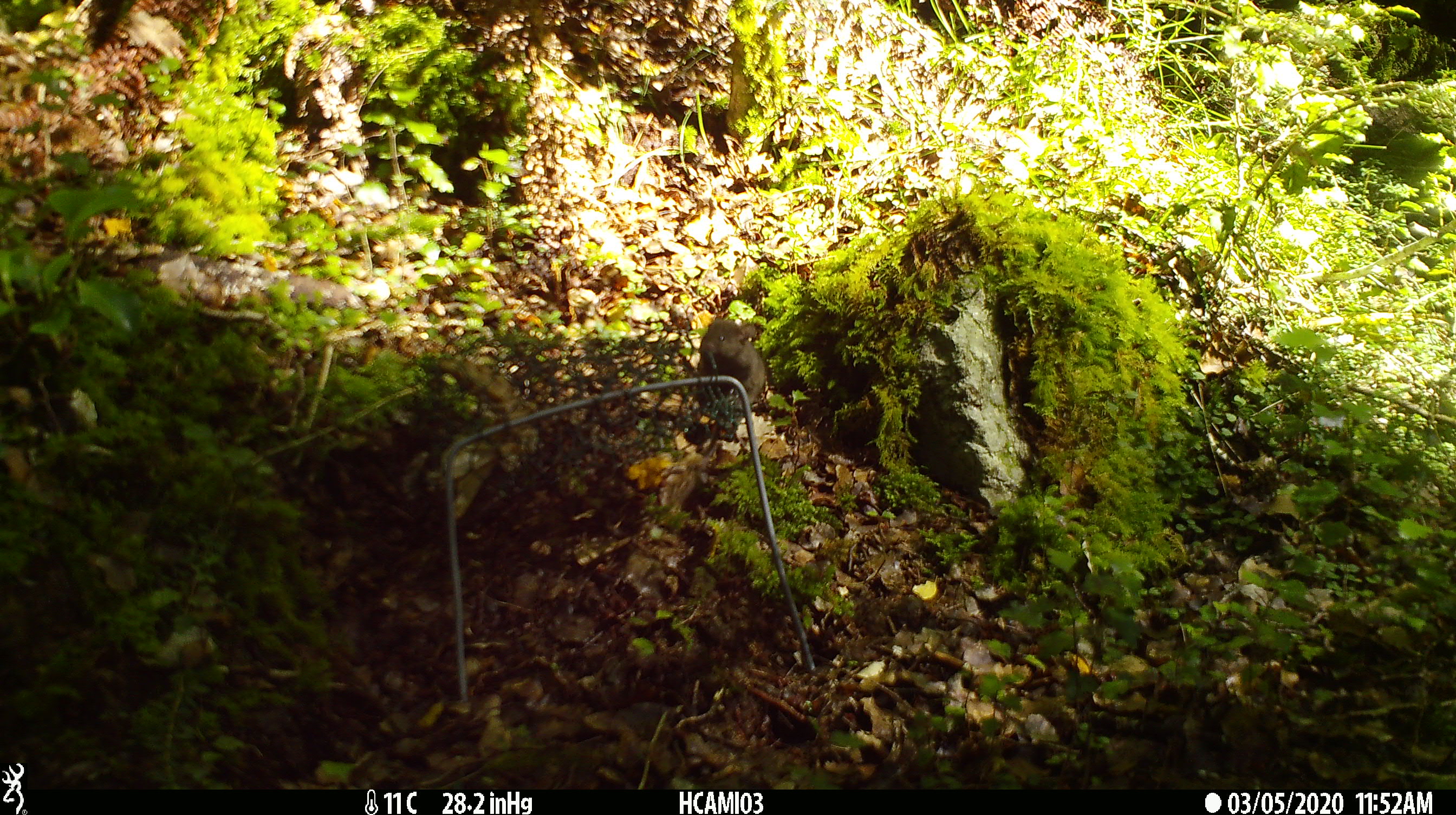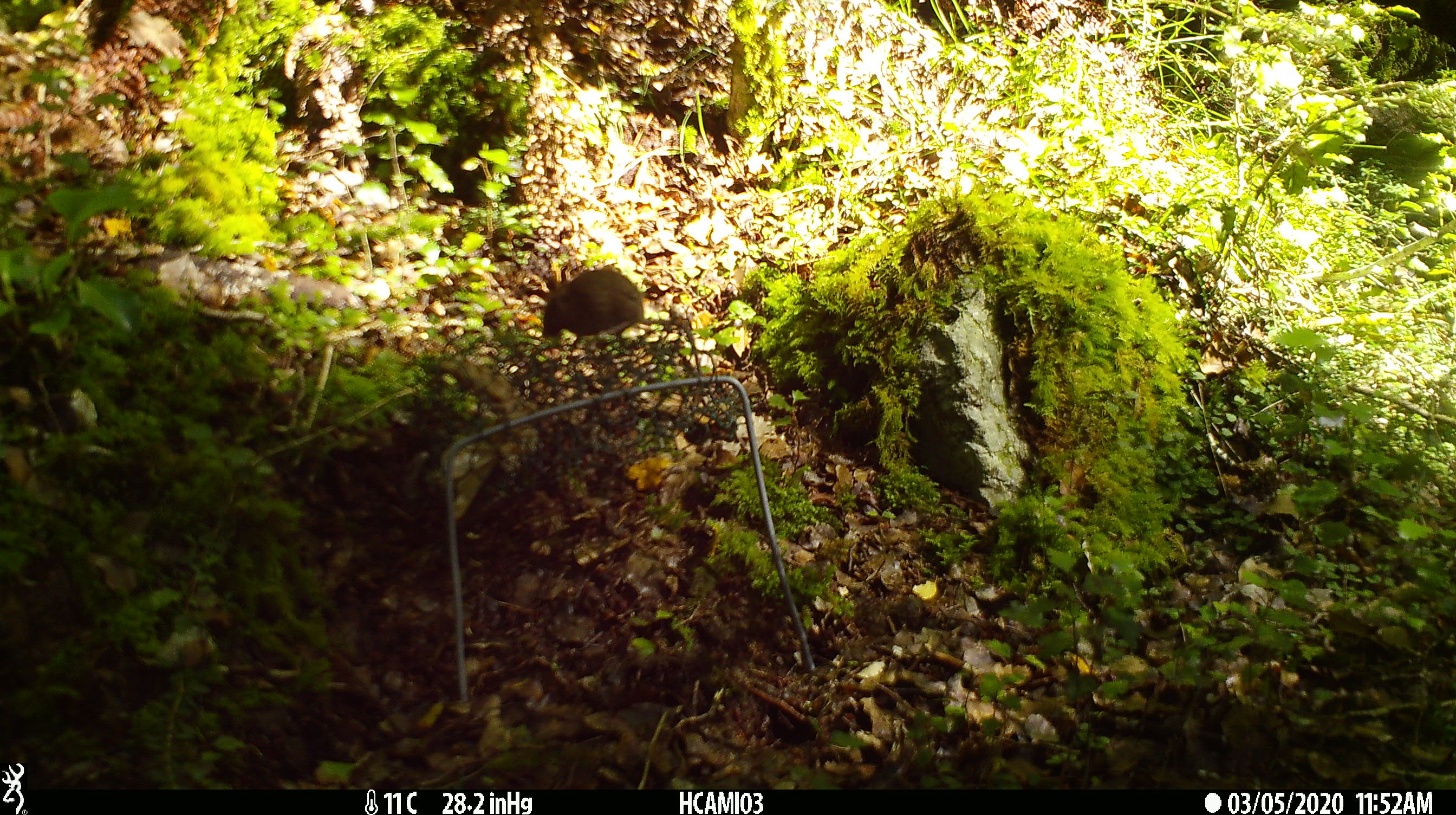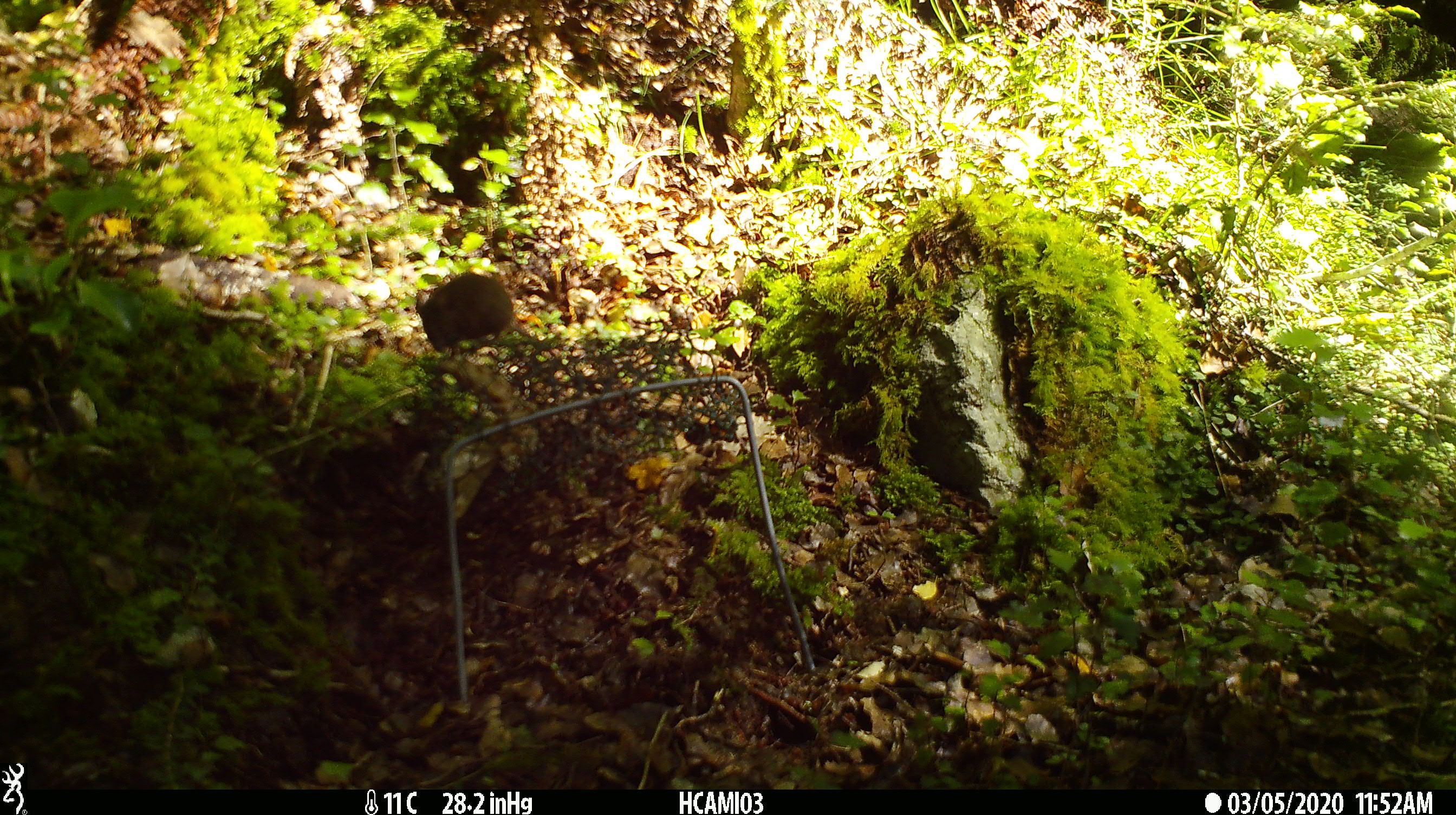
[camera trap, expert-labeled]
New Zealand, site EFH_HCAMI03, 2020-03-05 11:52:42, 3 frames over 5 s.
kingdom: Animalia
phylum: Chordata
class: Mammalia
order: Rodentia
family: Muridae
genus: Mus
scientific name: Mus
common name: mouse